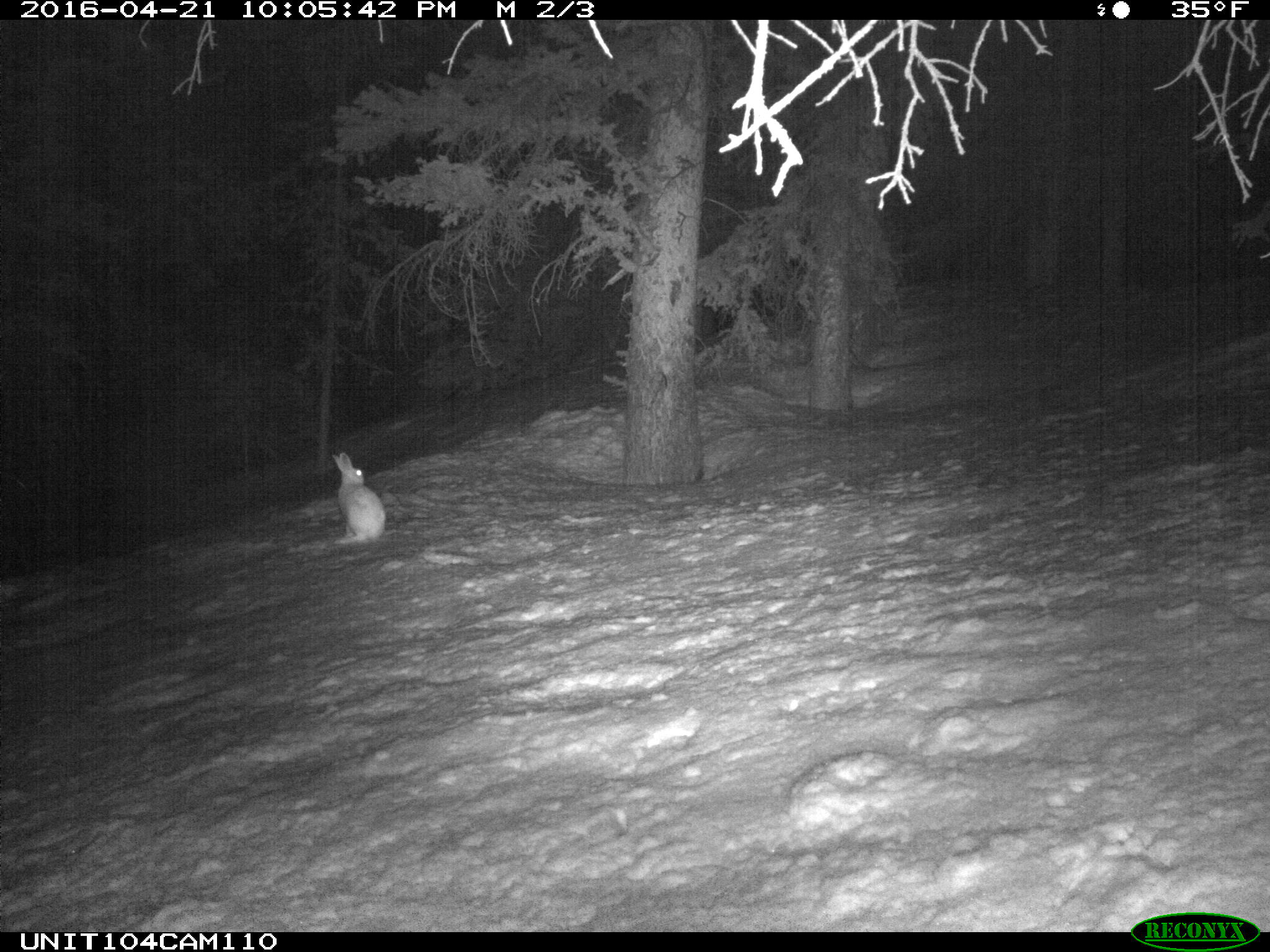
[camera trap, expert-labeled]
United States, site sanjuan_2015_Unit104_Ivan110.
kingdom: Animalia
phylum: Chordata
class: Mammalia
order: Lagomorpha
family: Leporidae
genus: Lepus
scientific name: Lepus americanus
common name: snowshoe hare